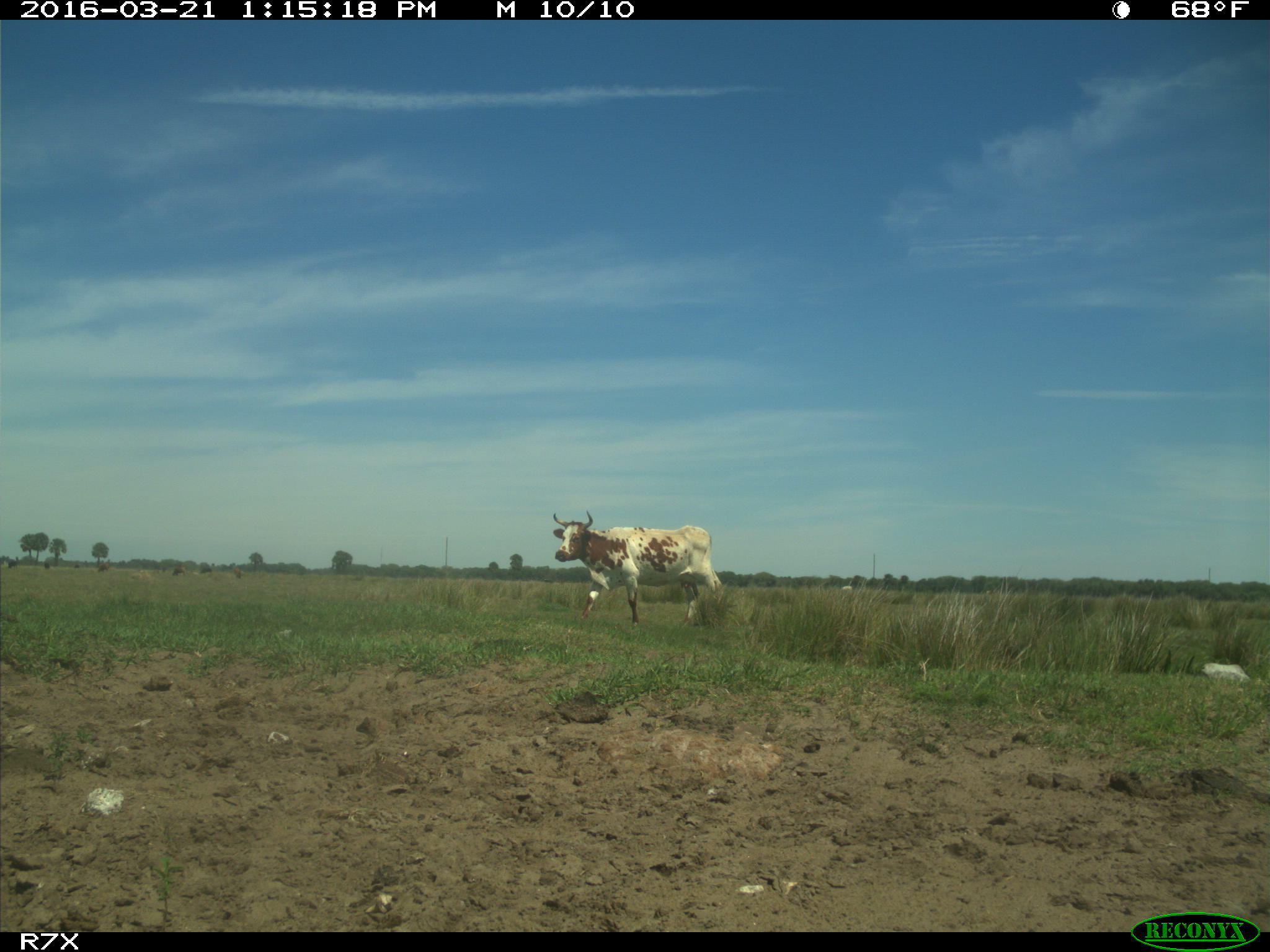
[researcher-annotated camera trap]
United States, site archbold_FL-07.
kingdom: Animalia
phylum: Chordata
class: Mammalia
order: Artiodactyla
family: Bovidae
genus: Bos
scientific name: Bos taurus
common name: domestic cow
Bos taurus (domestic cow).